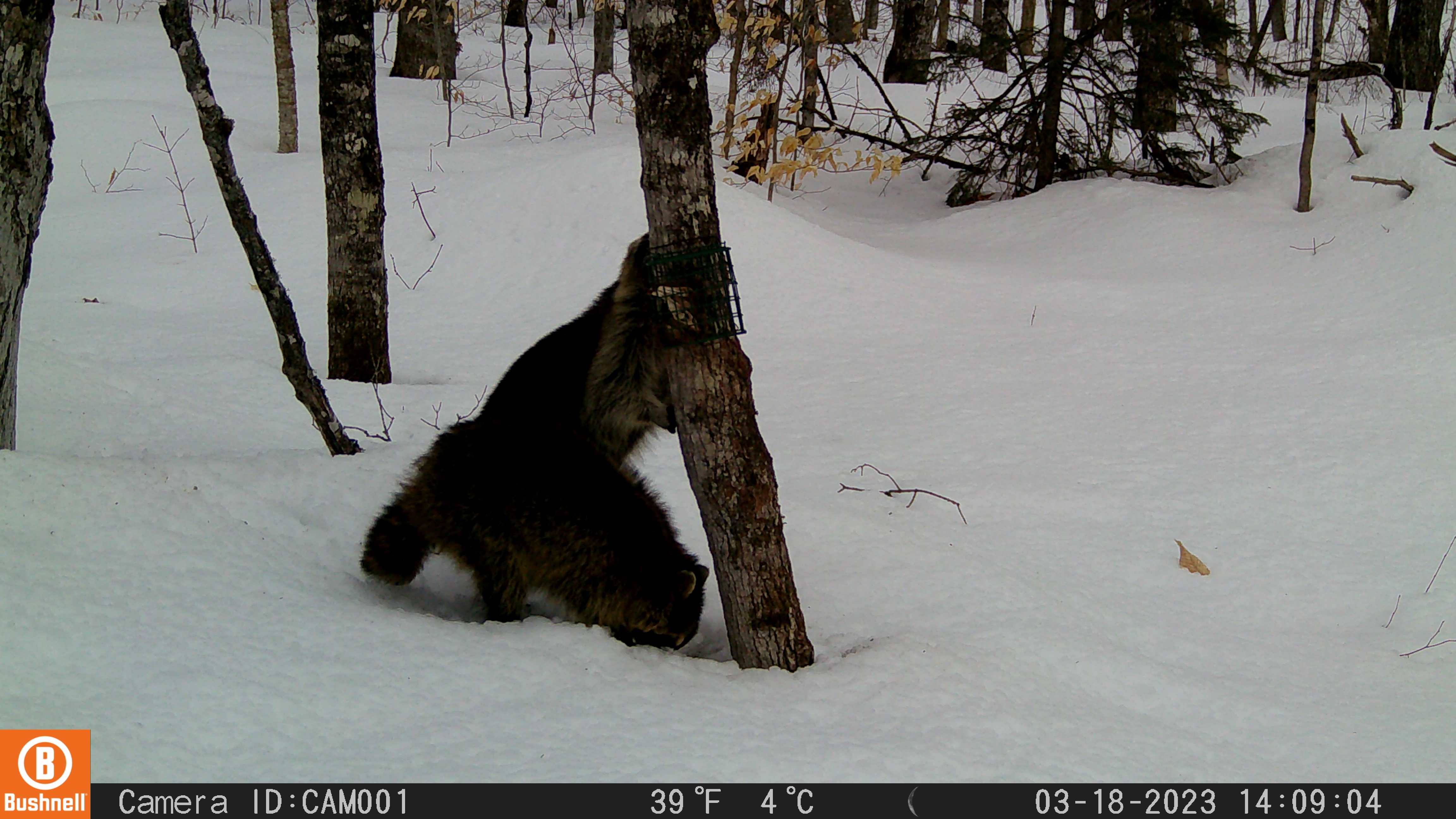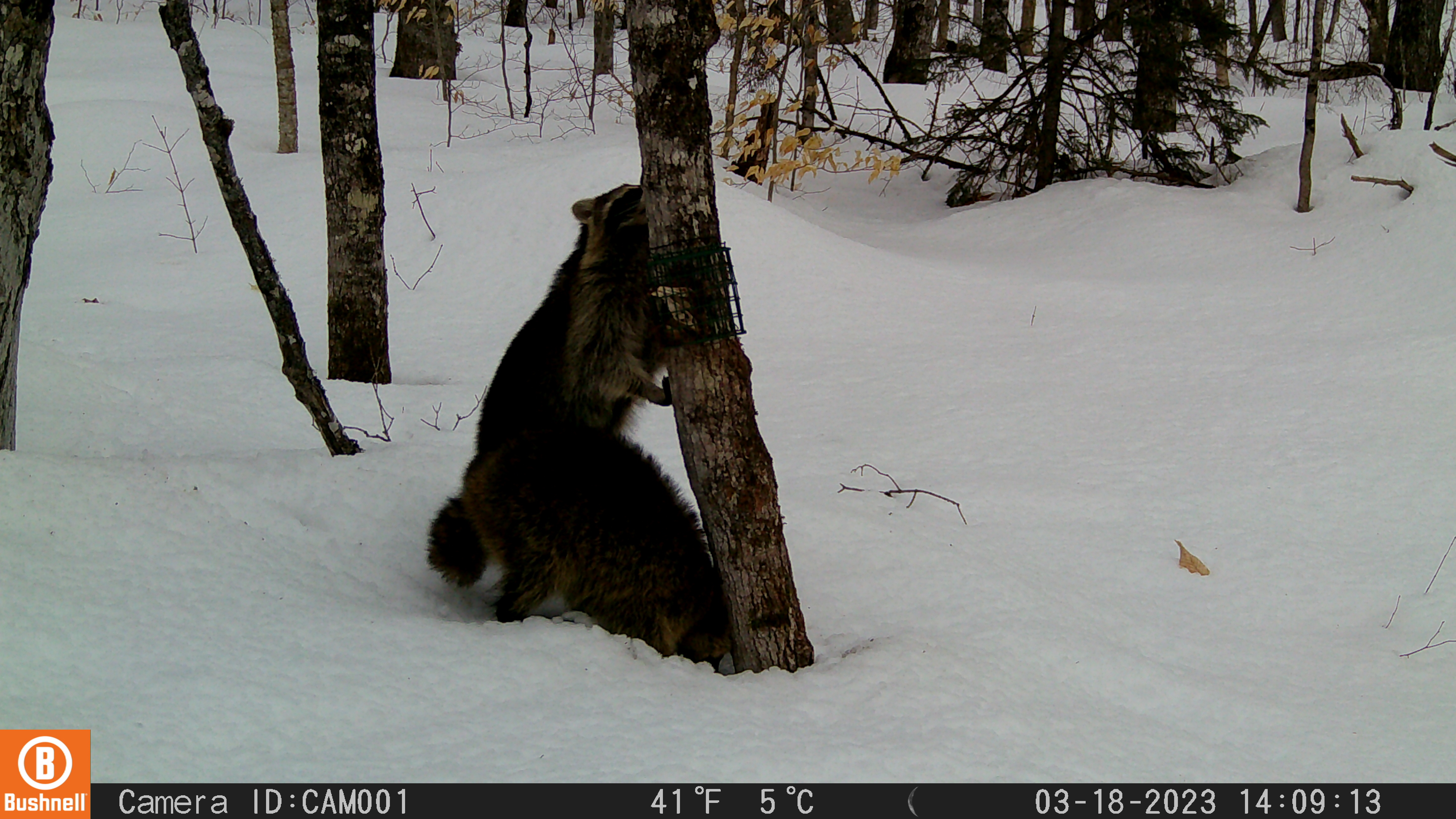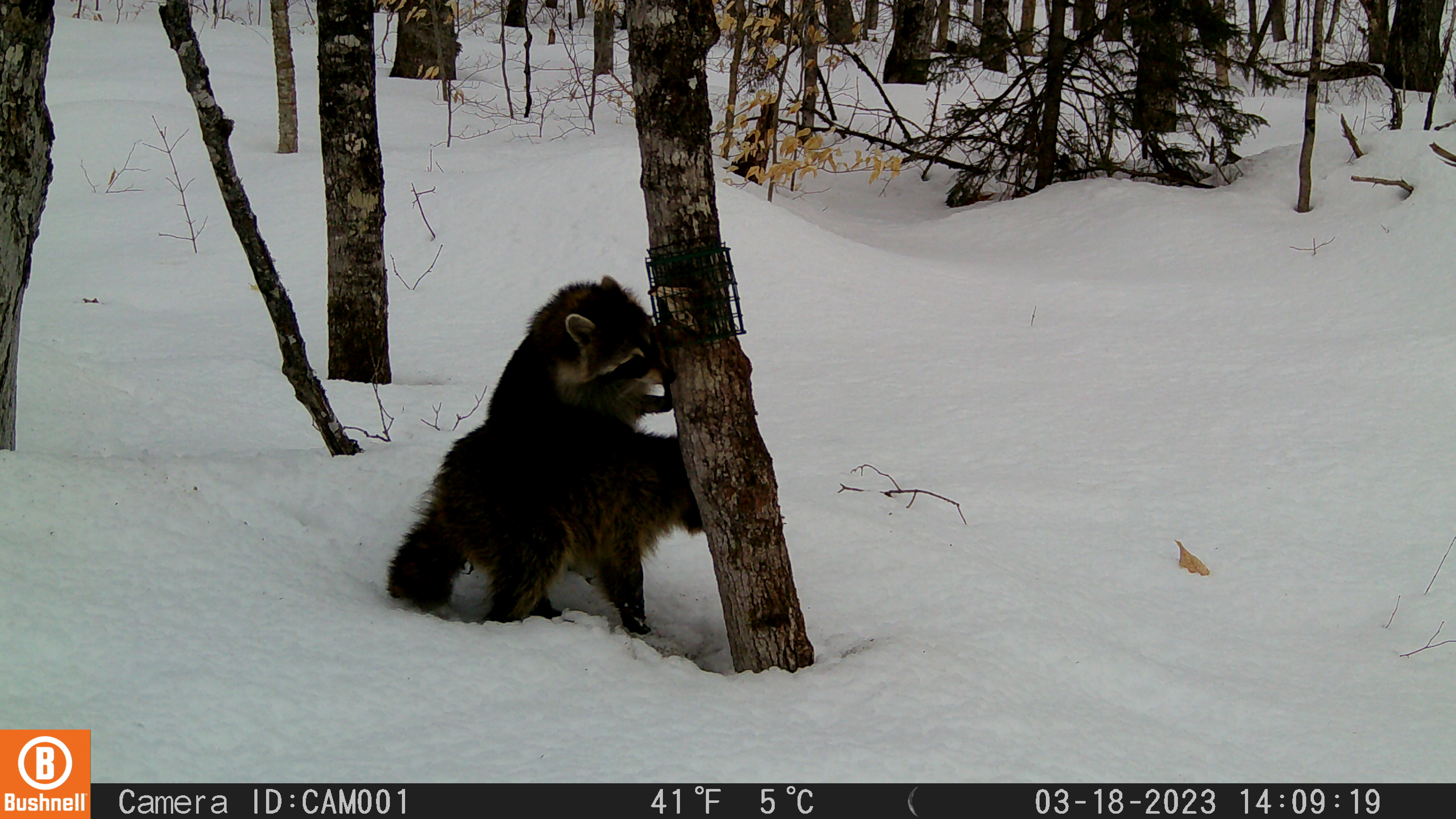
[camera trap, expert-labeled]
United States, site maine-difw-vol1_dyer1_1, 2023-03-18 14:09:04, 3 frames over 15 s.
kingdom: Animalia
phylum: Chordata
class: Mammalia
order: Carnivora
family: Procyonidae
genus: Procyon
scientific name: Procyon lotor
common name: raccoon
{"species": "raccoon (Procyon lotor)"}